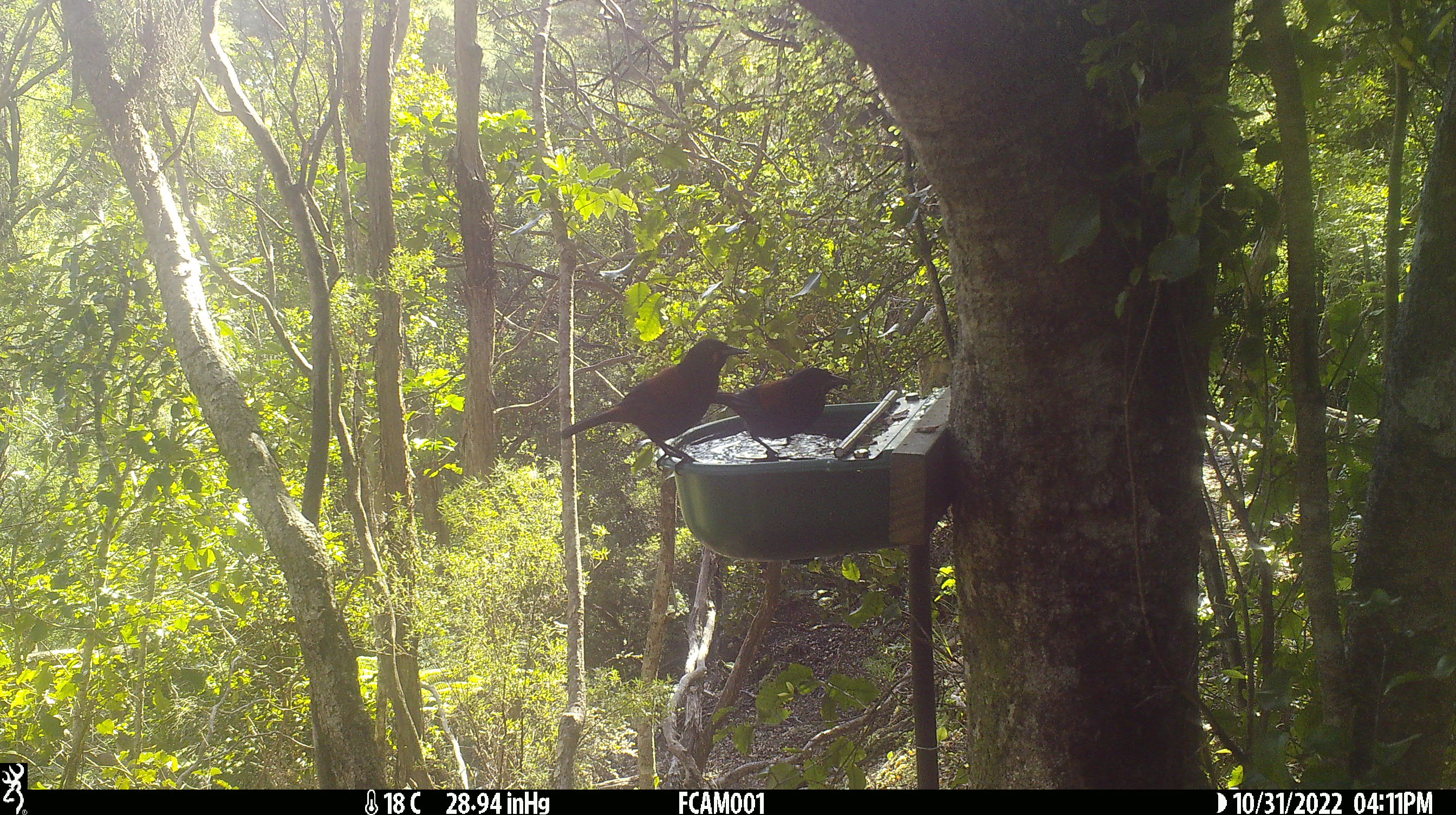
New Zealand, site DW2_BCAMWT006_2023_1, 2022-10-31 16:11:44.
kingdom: Animalia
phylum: Chordata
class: Aves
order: Passeriformes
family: Callaeidae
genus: Philesturnus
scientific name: Philesturnus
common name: saddlebacks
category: tieke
Tieke (saddlebacks) (Philesturnus).